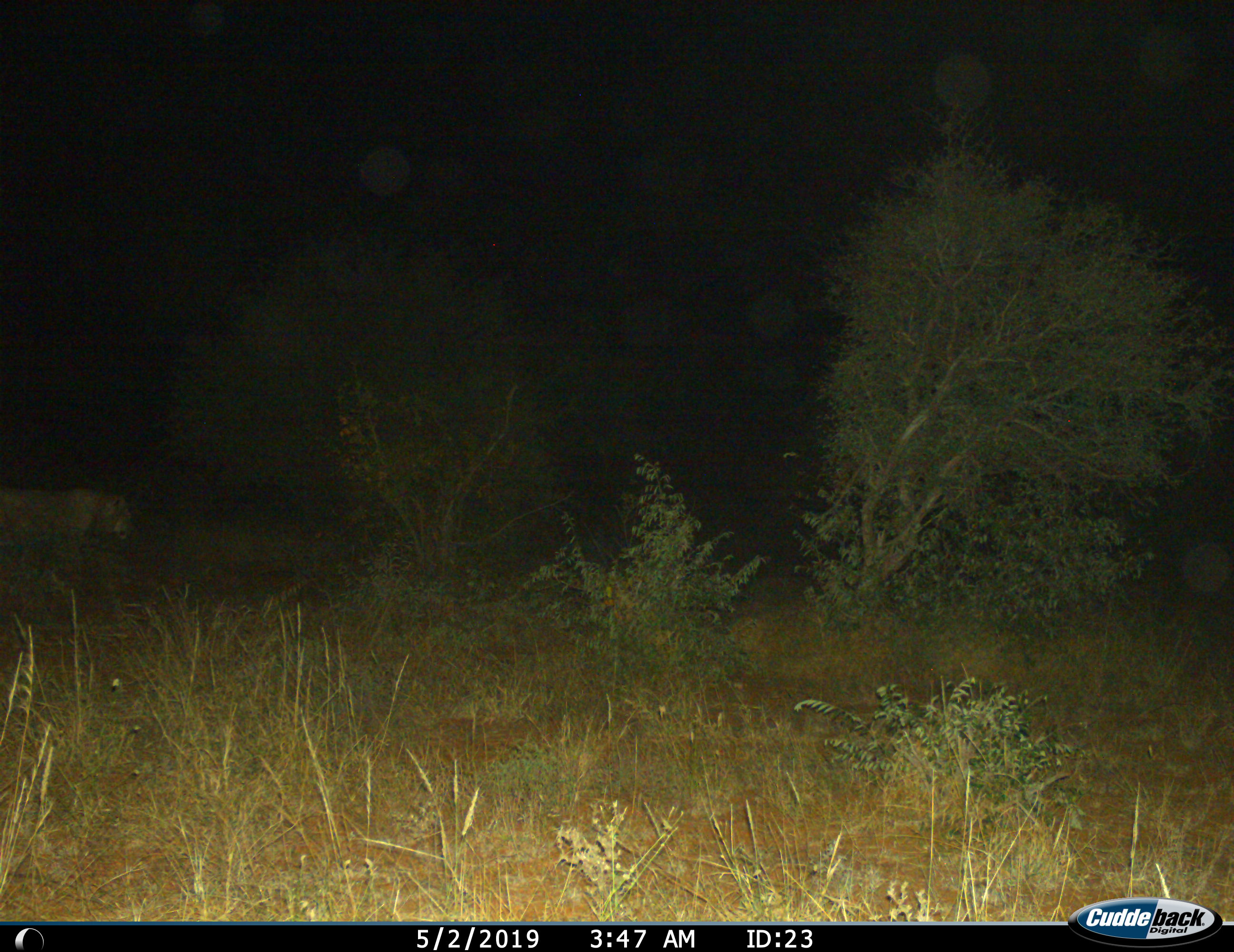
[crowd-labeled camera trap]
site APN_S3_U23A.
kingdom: Animalia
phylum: Chordata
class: Mammalia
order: Carnivora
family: Felidae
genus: Panthera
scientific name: Panthera leo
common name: lion male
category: lionmale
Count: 1.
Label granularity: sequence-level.